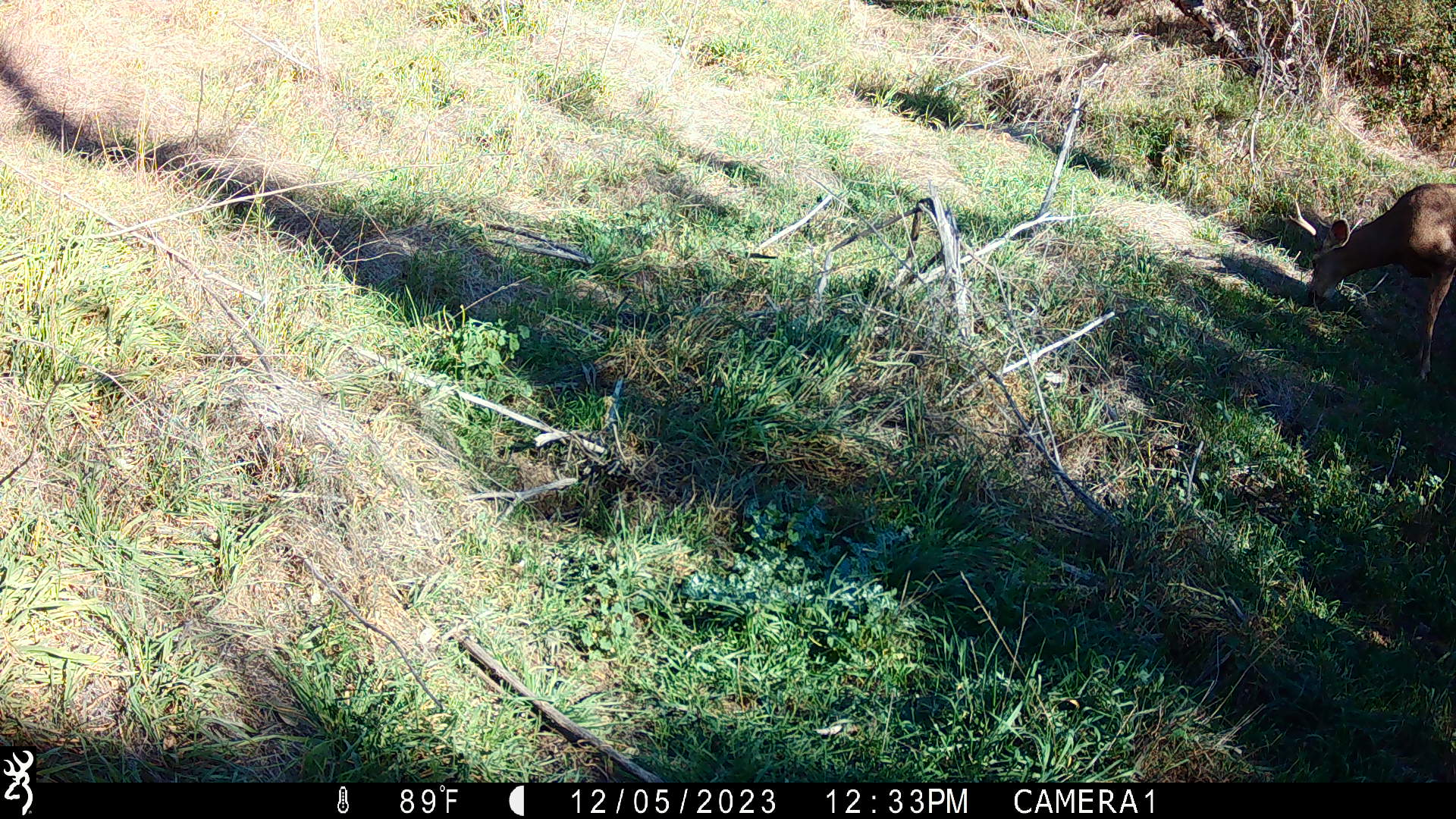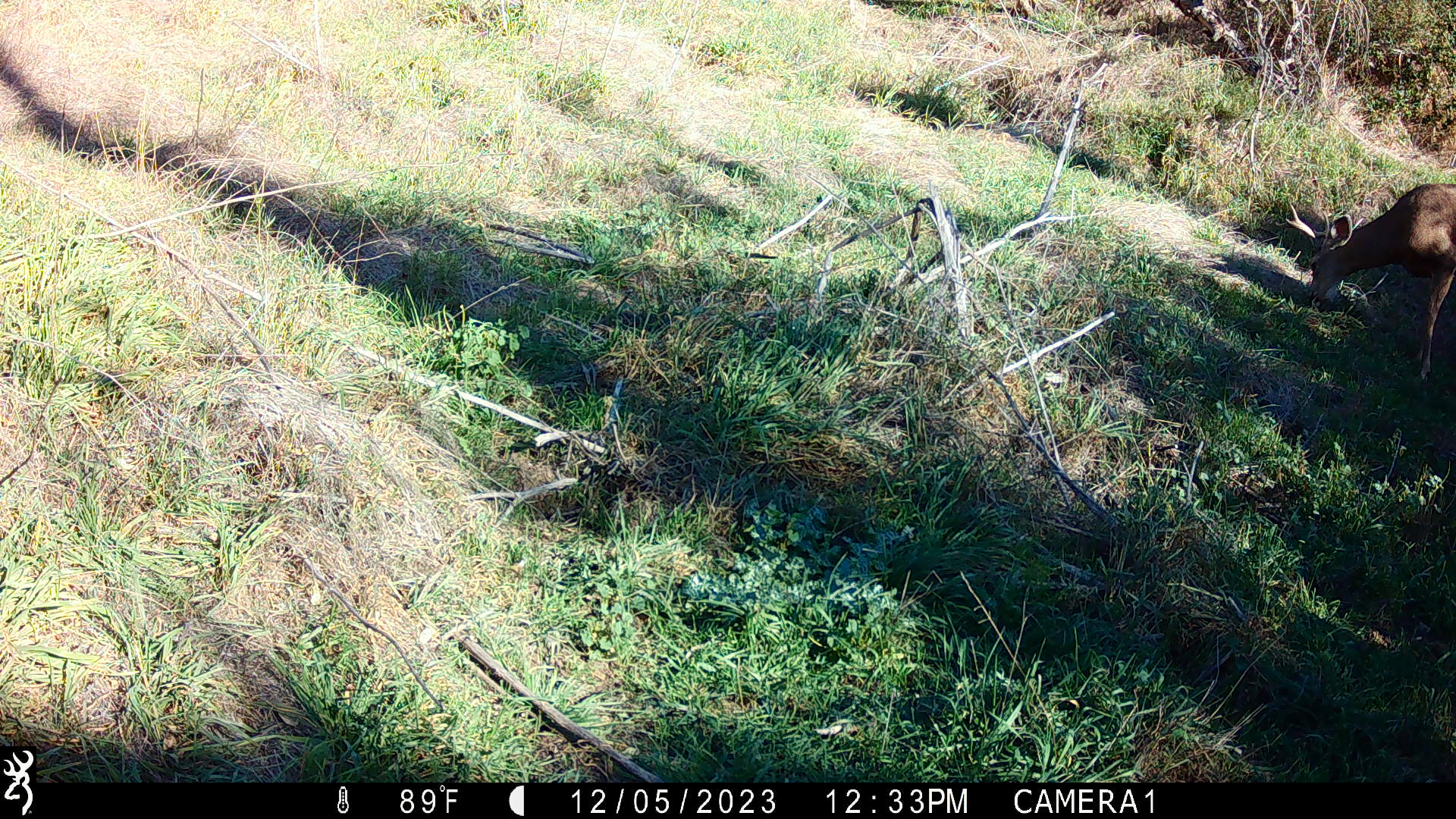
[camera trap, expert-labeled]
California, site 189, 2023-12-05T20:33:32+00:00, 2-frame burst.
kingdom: Animalia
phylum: Chordata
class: Mammalia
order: Artiodactyla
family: Cervidae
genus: Odocoileus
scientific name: Odocoileus hemionus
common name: mule deer